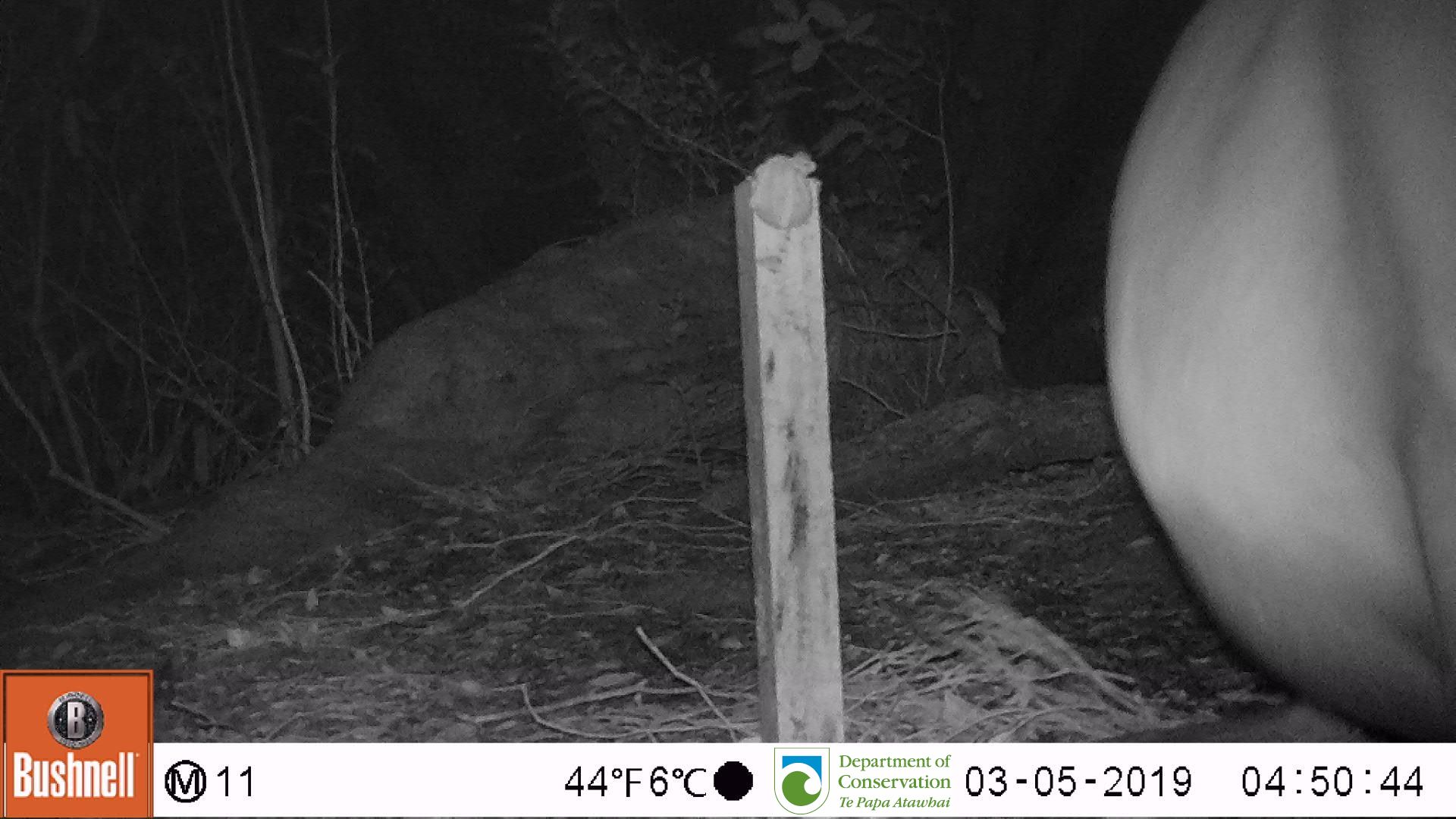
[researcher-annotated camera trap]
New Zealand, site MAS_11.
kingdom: Animalia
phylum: Chordata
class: Mammalia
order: Carnivora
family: Otariidae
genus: Phocarctos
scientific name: Phocarctos hookeri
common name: new zealand sea lion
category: sealion